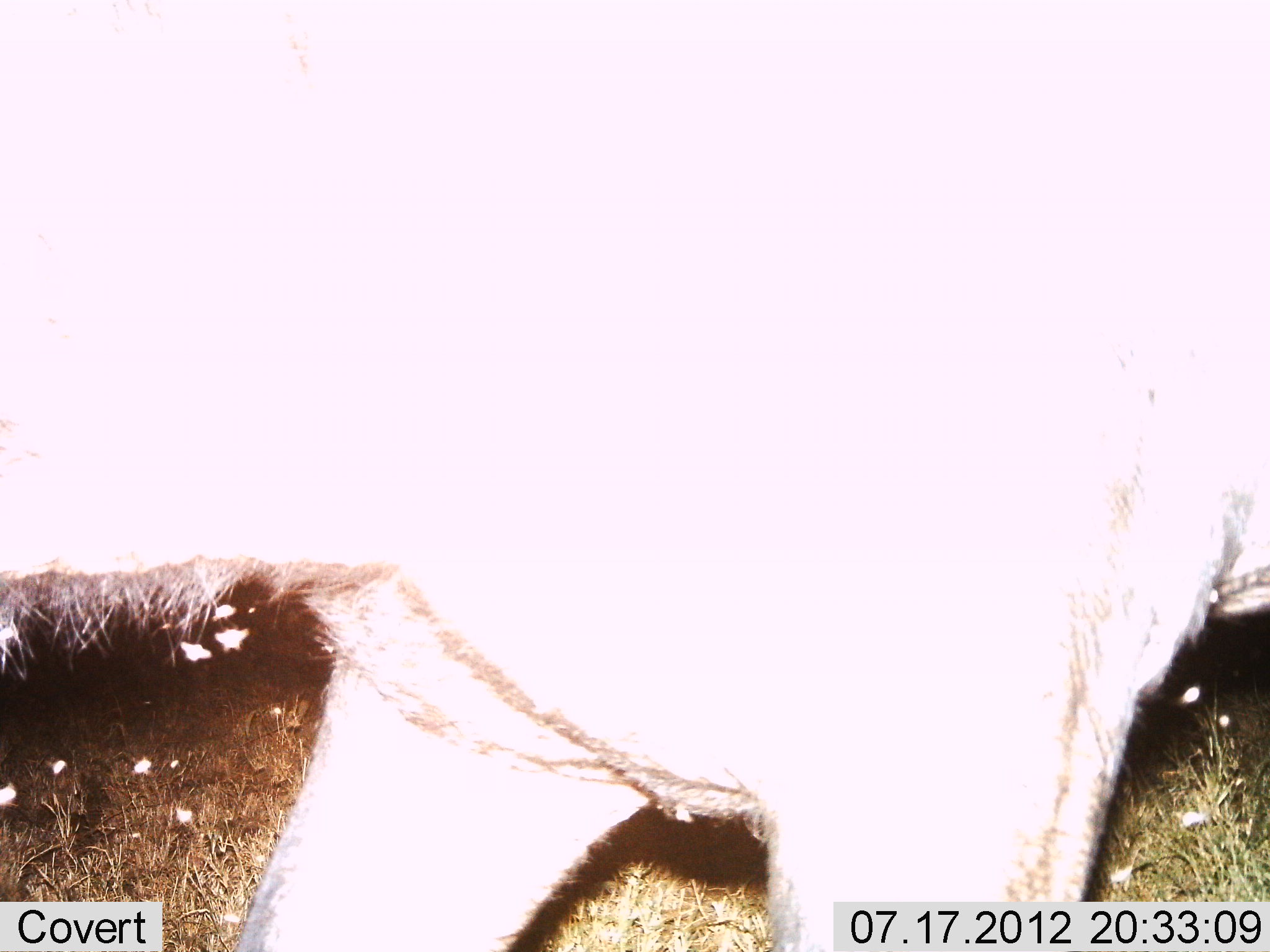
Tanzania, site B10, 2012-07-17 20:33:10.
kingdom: Animalia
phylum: Chordata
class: Mammalia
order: Artiodactyla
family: Bovidae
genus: Connochaetes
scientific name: Connochaetes taurinus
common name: blue wildebeest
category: wildebeest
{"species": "wildebeest (blue wildebeest) (Connochaetes taurinus)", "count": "1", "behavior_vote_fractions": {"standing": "33%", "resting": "0%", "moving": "67%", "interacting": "0%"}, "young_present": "0%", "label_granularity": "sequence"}